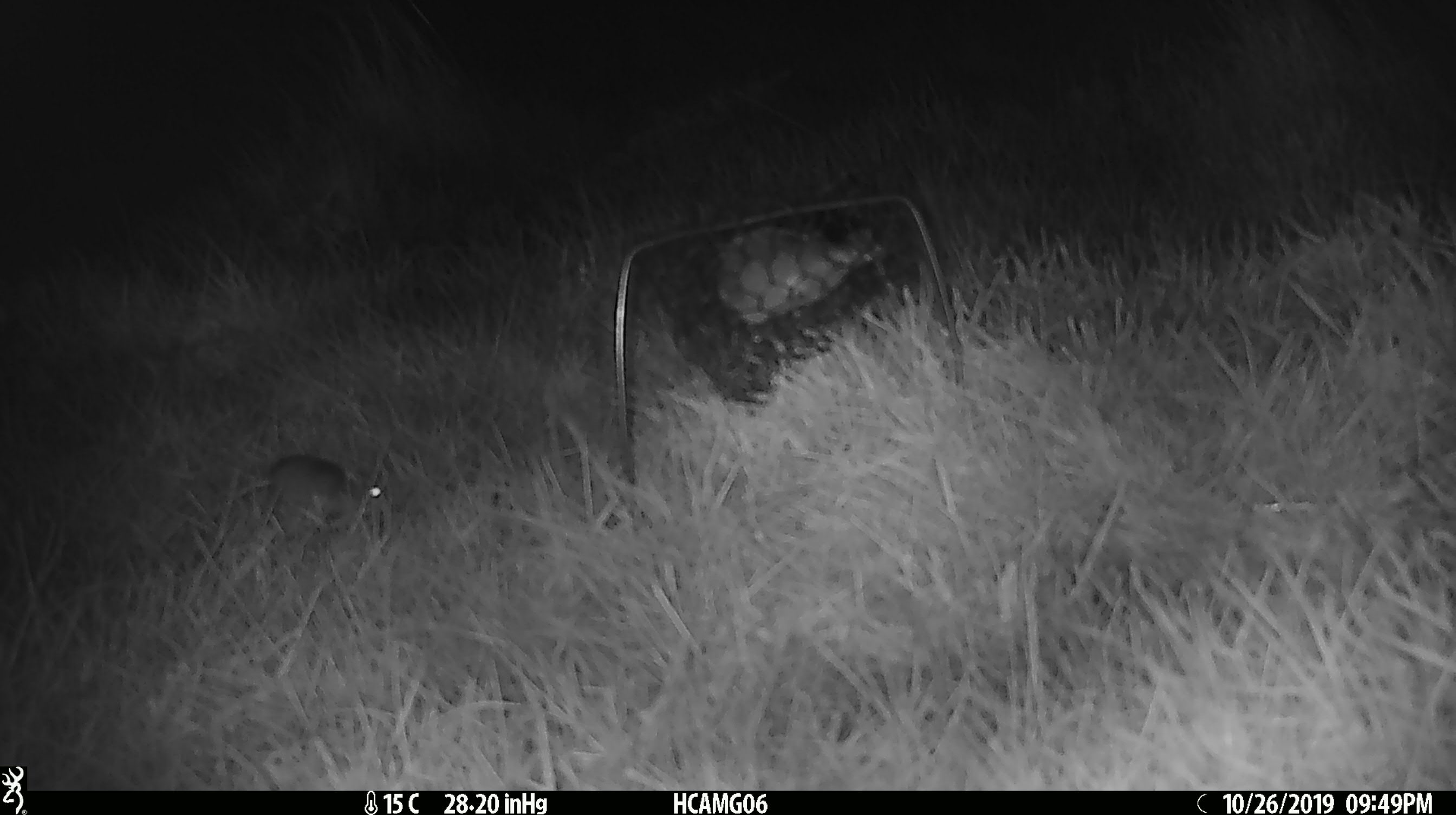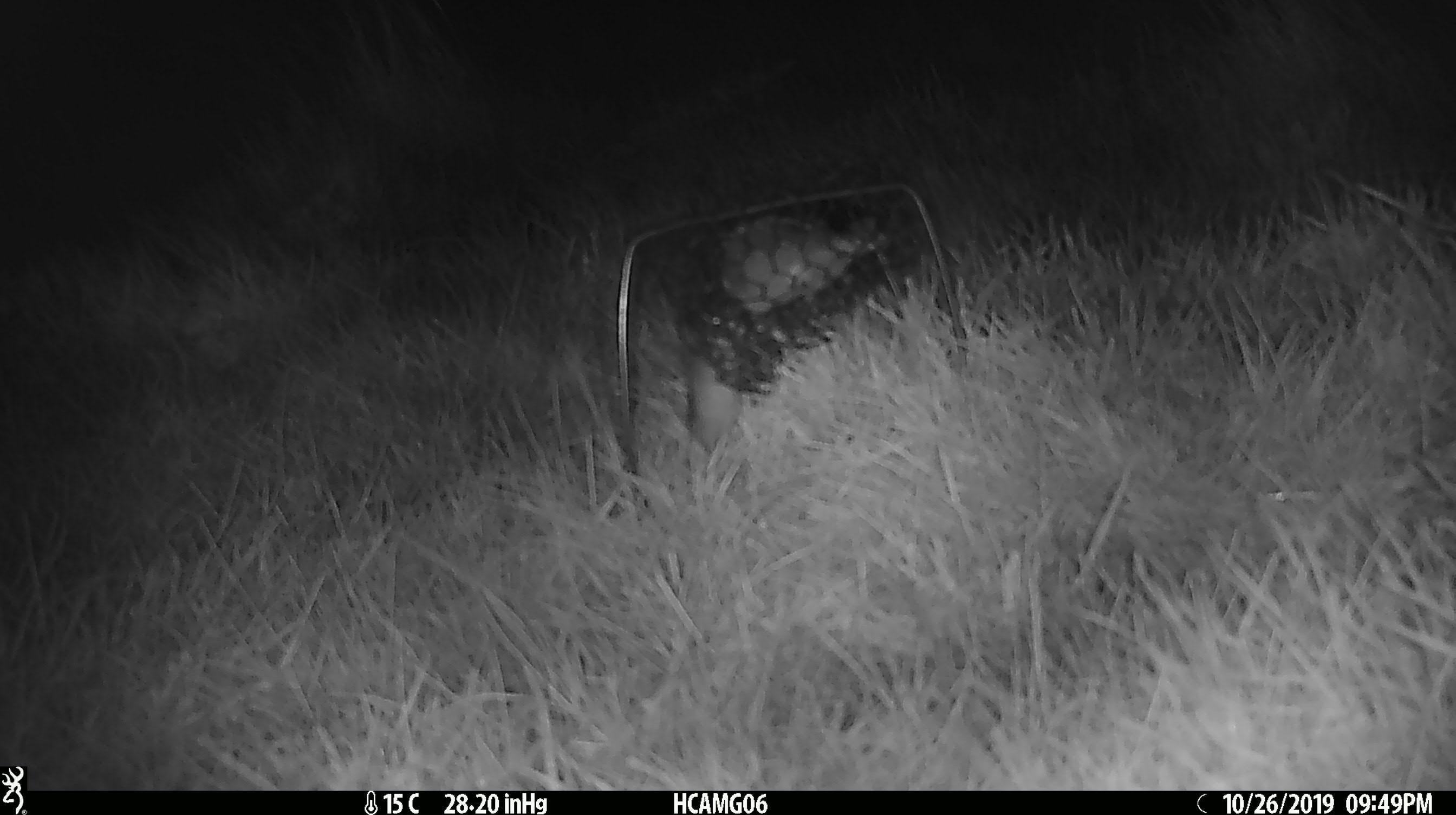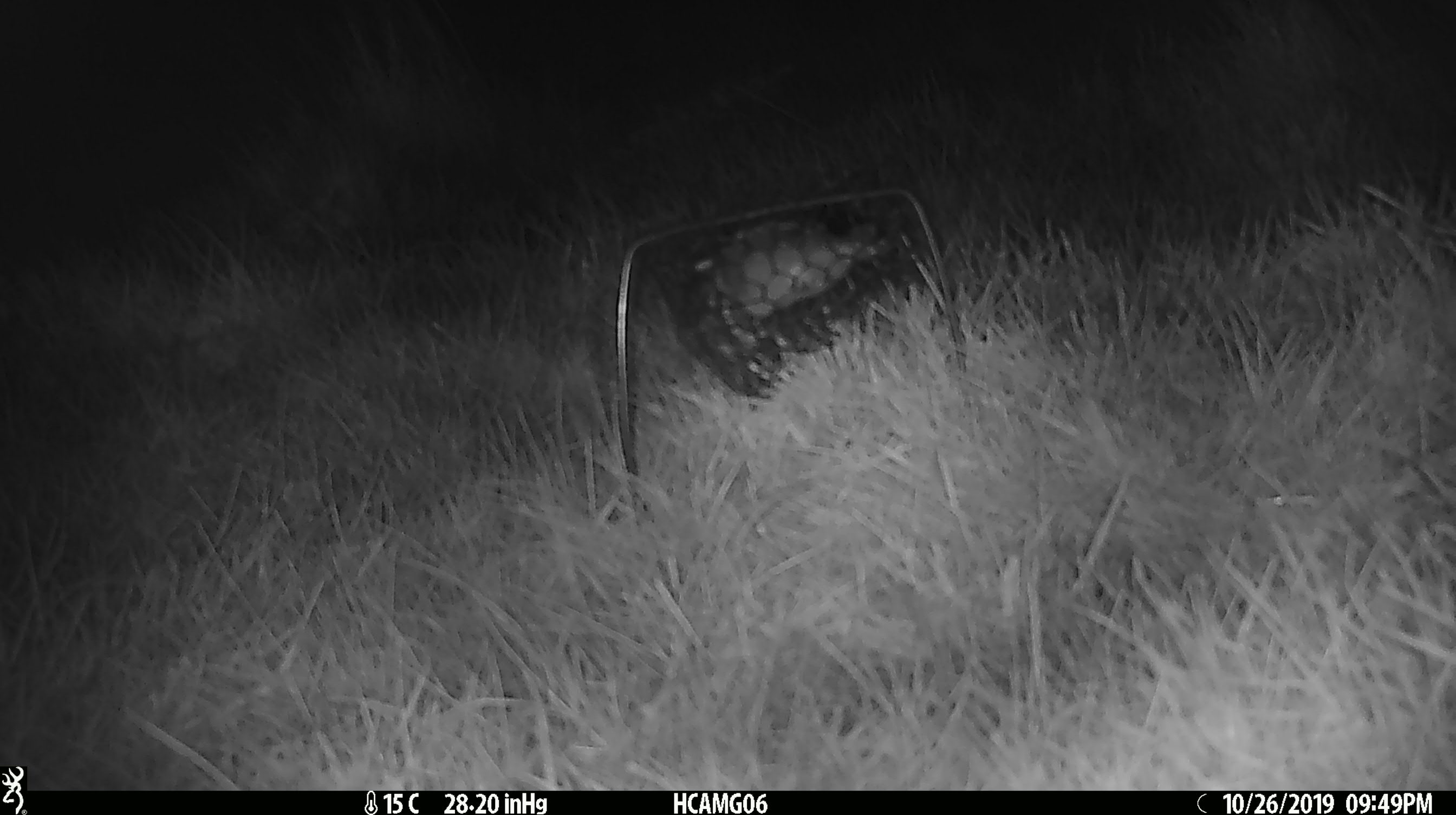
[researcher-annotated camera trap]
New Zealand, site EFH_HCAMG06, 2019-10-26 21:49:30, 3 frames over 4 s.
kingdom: Animalia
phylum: Chordata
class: Mammalia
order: Rodentia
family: Muridae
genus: Mus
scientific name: Mus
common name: mouse